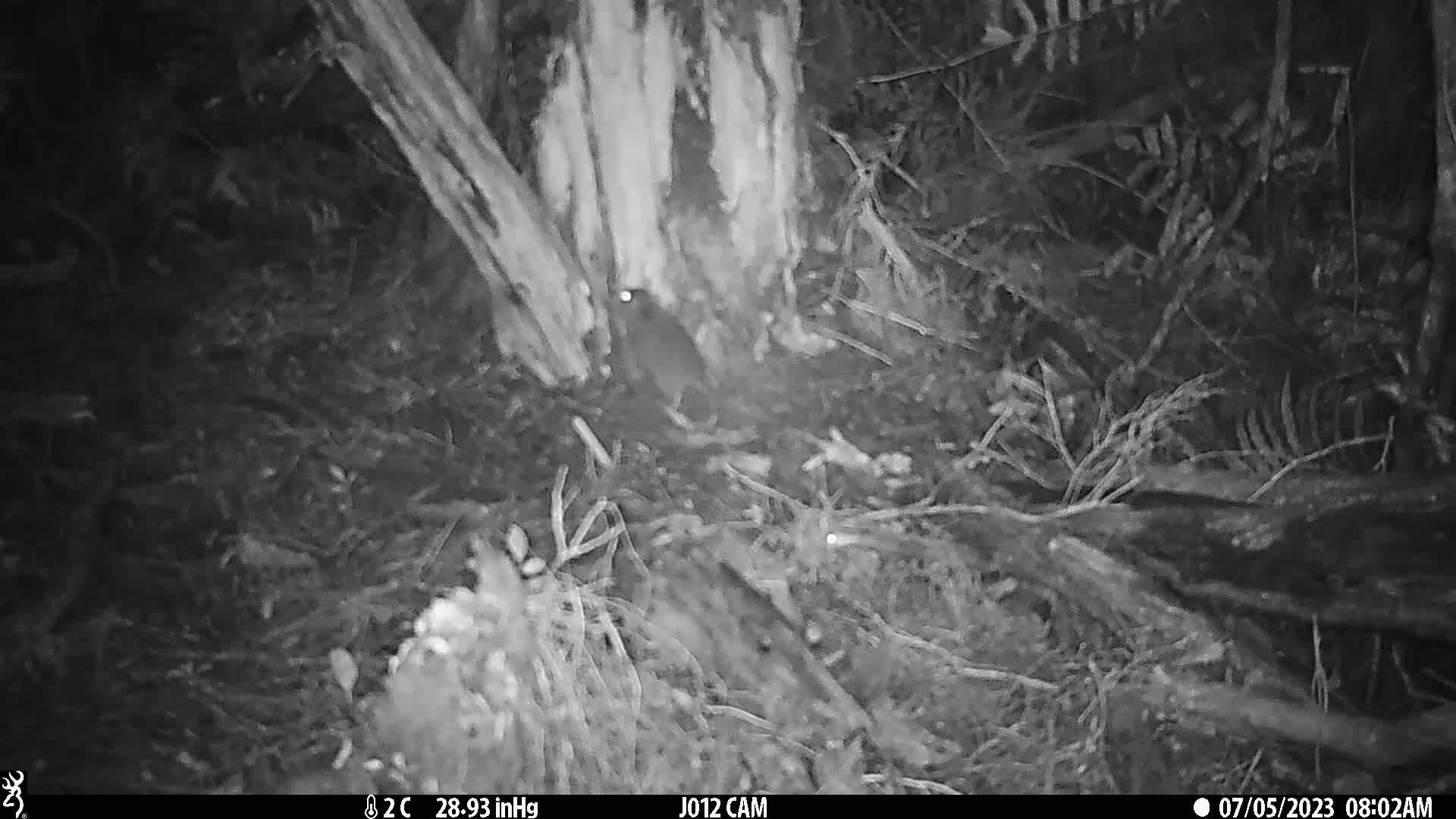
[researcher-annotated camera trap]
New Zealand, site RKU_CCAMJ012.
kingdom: Animalia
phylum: Chordata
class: Mammalia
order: Rodentia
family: Muridae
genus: Rattus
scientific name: Rattus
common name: rat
Rat (Rattus).